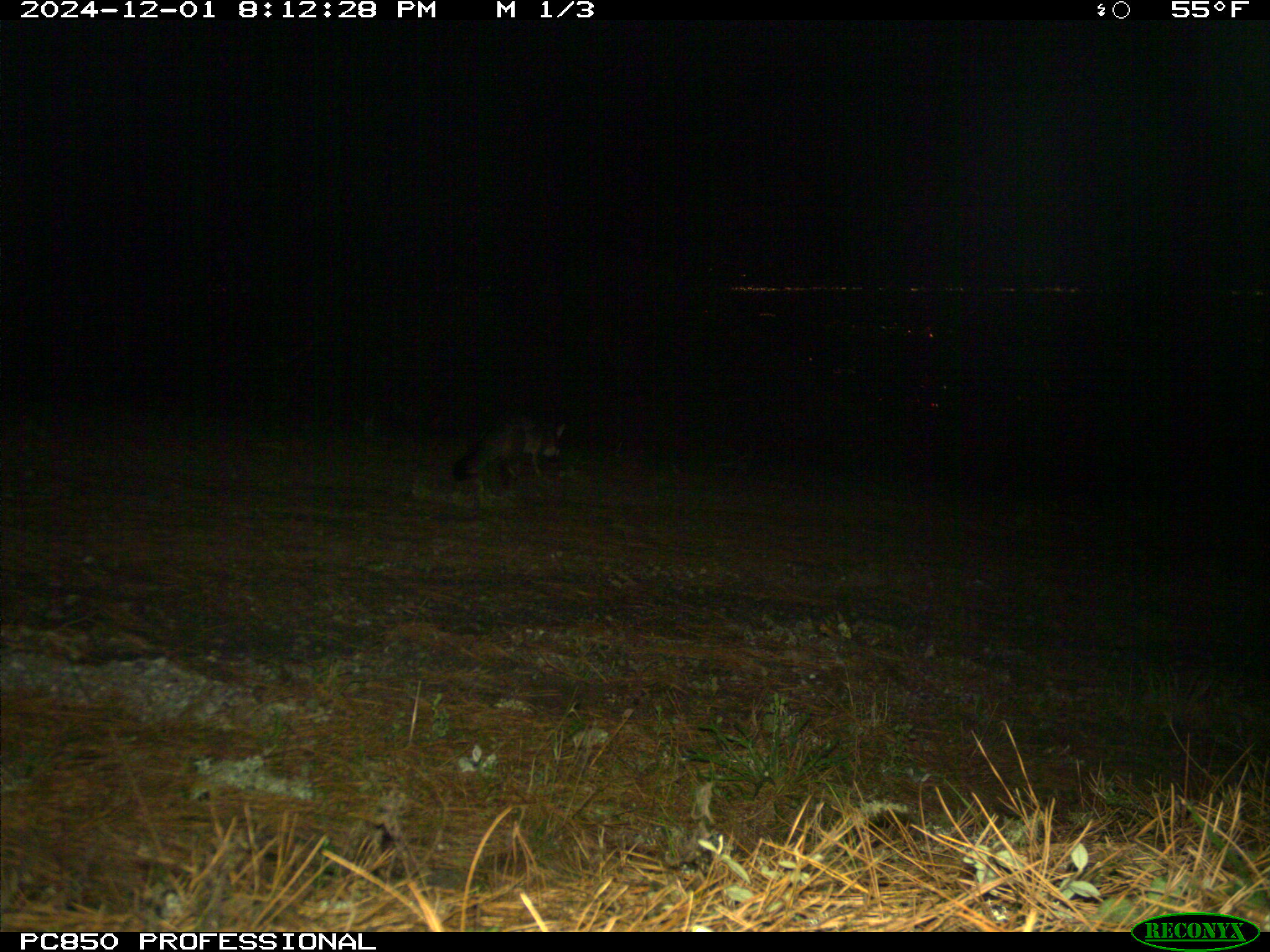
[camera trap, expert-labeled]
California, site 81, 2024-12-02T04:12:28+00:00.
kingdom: Animalia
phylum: Chordata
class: Mammalia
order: Carnivora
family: Canidae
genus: Urocyon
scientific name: Urocyon cinereoargenteus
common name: gray fox